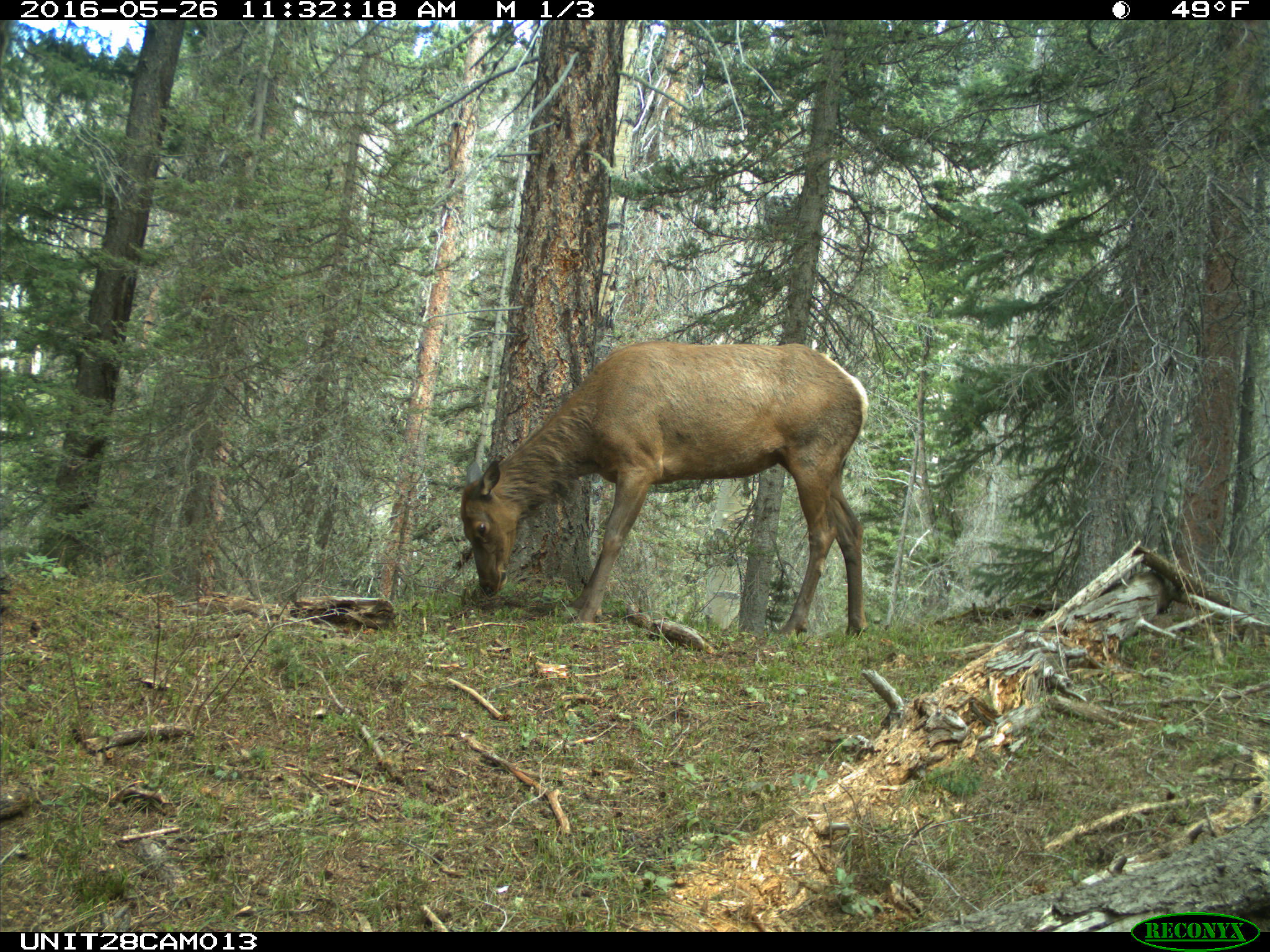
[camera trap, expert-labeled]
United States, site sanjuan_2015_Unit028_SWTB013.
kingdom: Animalia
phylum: Chordata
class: Mammalia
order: Artiodactyla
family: Cervidae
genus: Cervus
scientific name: Cervus elaphus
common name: red deer